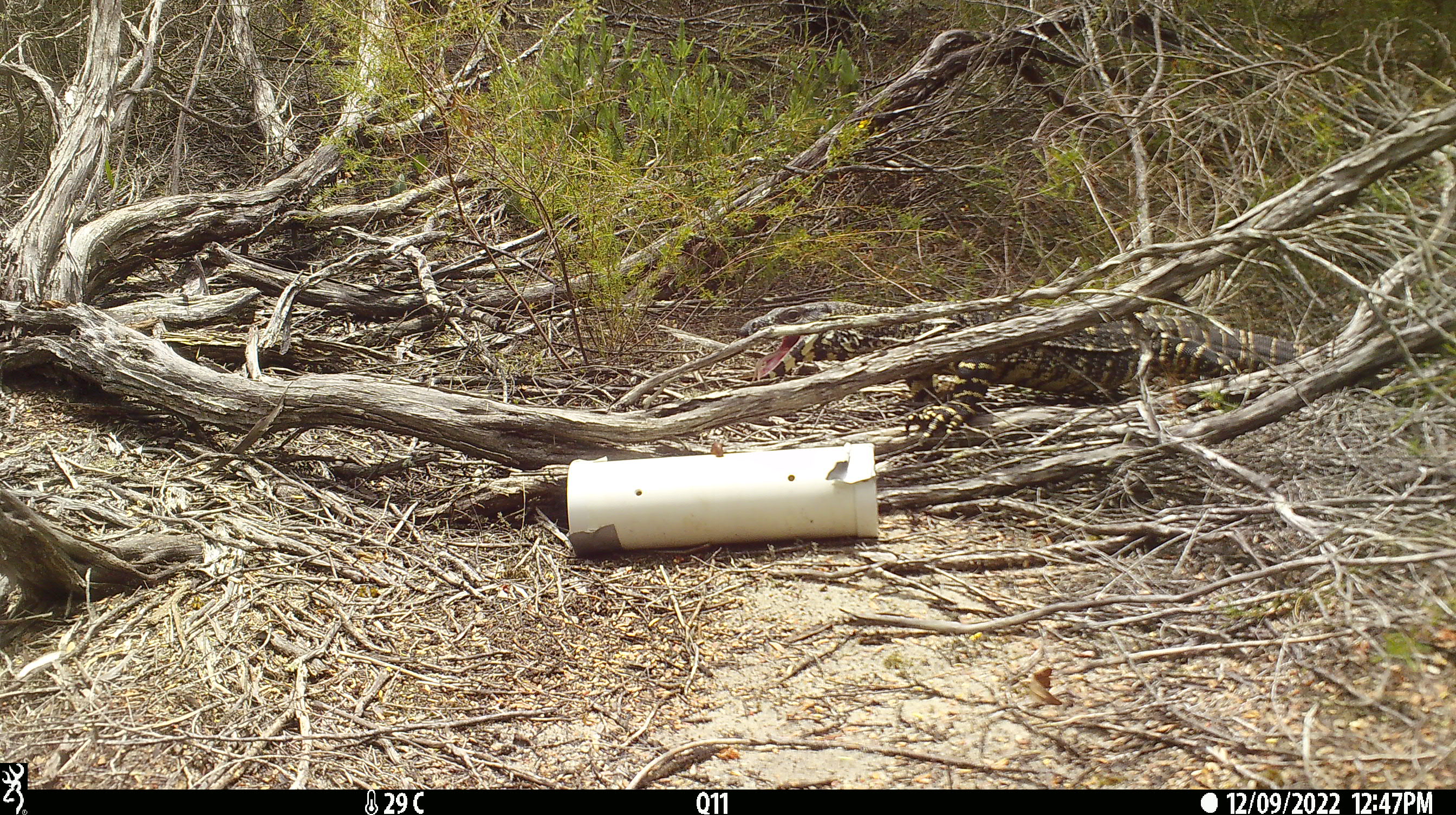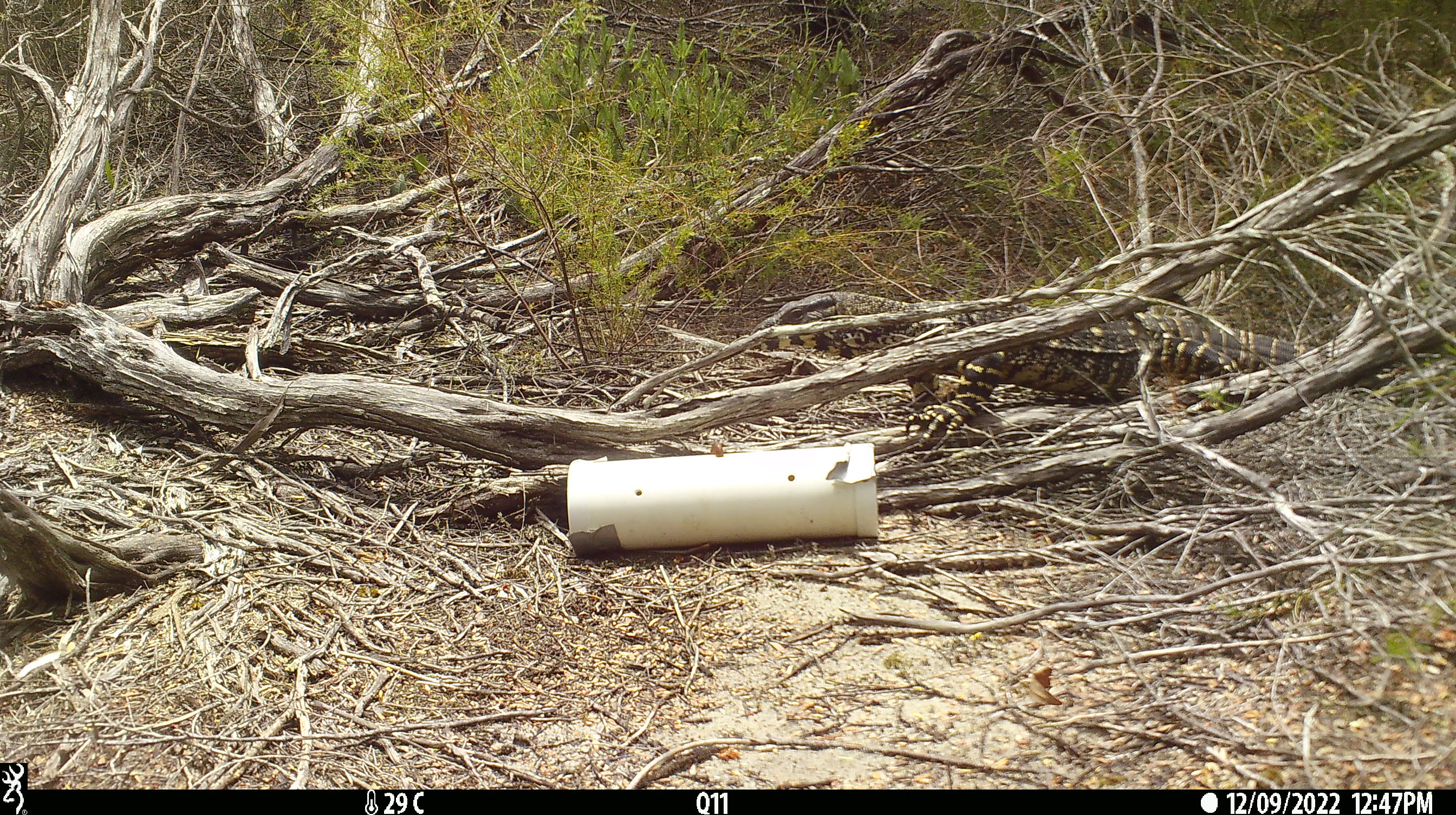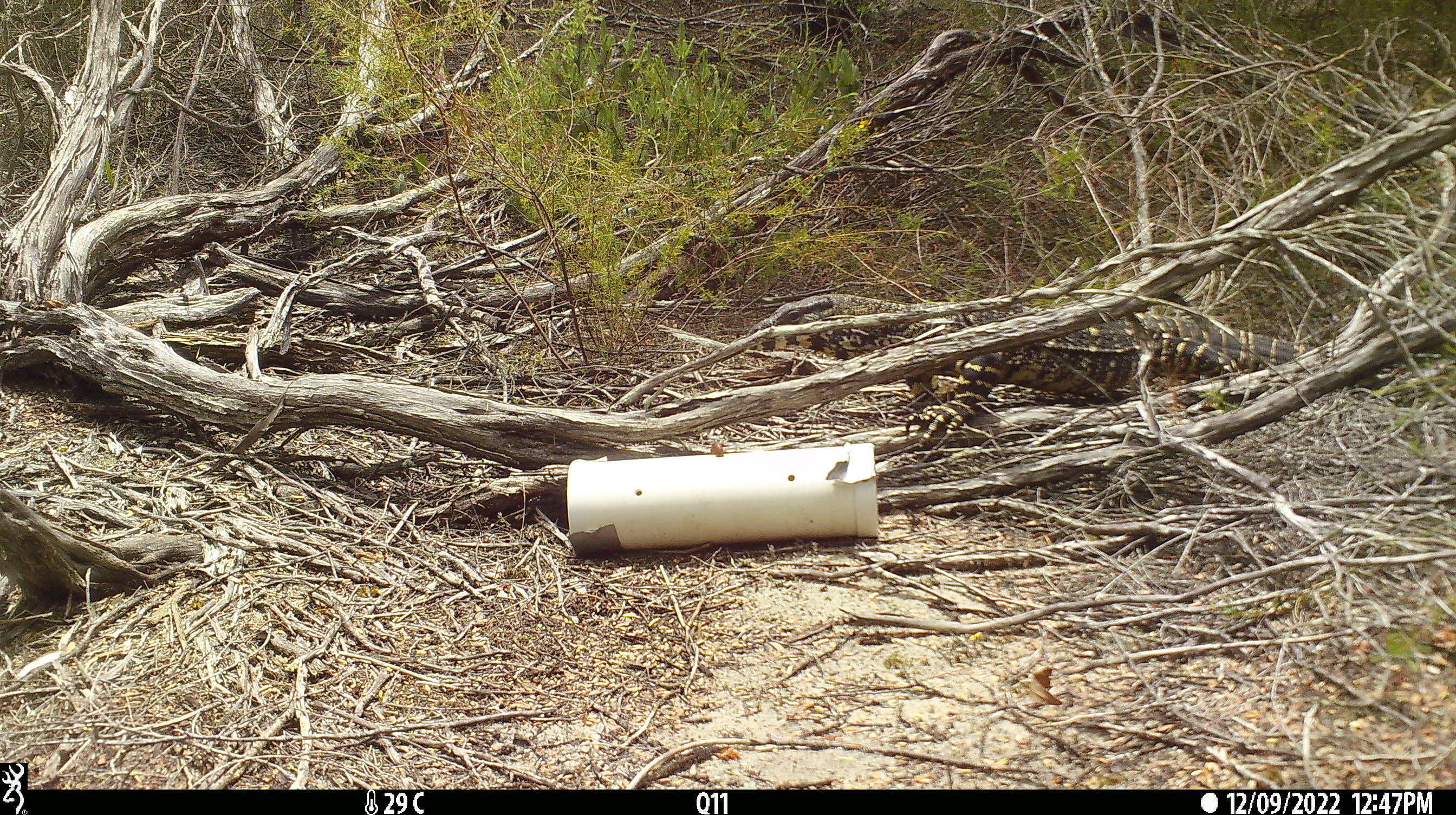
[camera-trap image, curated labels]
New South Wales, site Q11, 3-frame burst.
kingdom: Animalia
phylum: Chordata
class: Reptilia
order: Squamata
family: Varanidae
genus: Varanus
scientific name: Varanus varius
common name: lace monitor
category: goanna